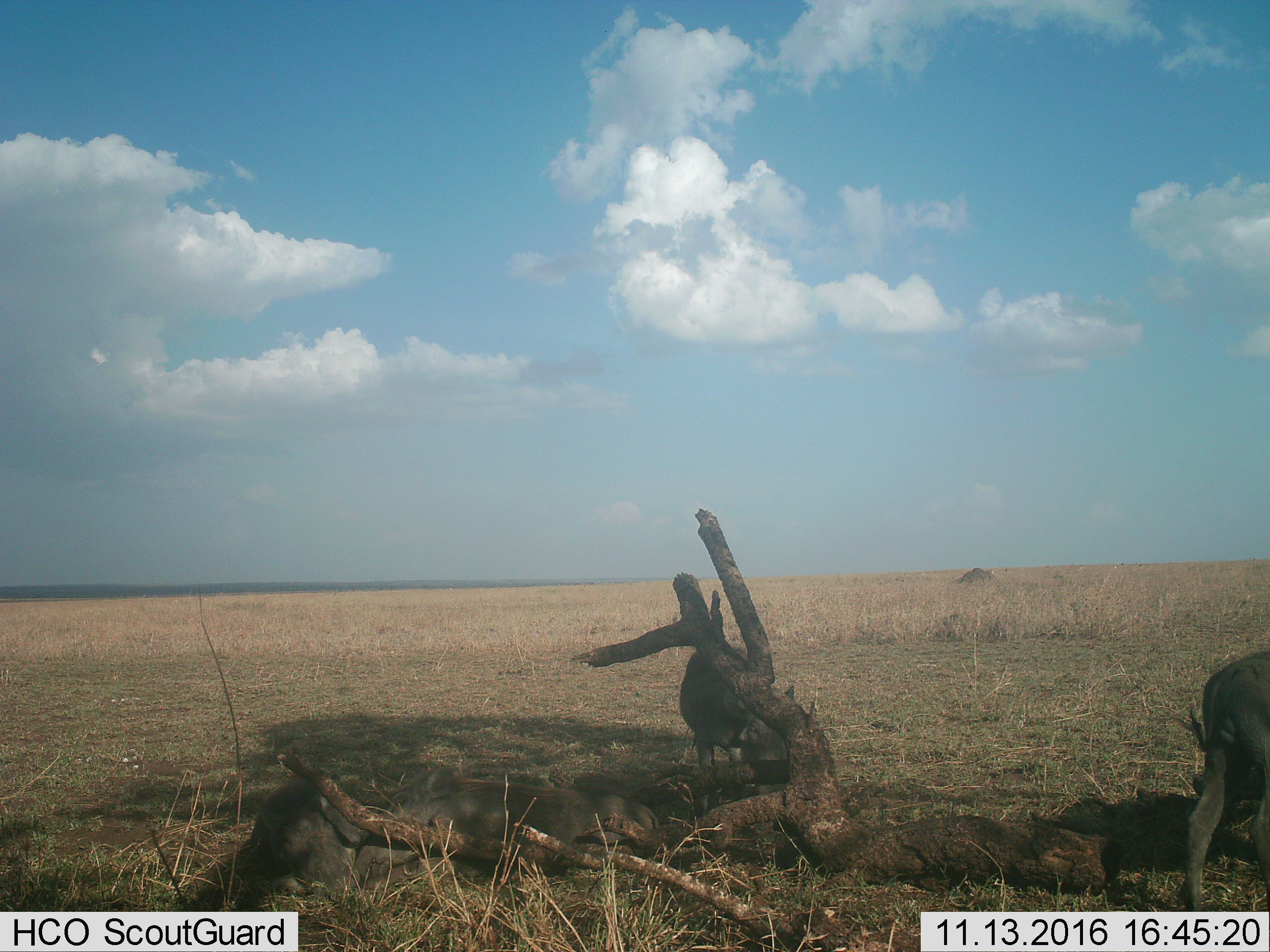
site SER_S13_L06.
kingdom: Animalia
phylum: Chordata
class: Mammalia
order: Artiodactyla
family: Suidae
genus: Phacochoerus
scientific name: Phacochoerus africanus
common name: warthog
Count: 3.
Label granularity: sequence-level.